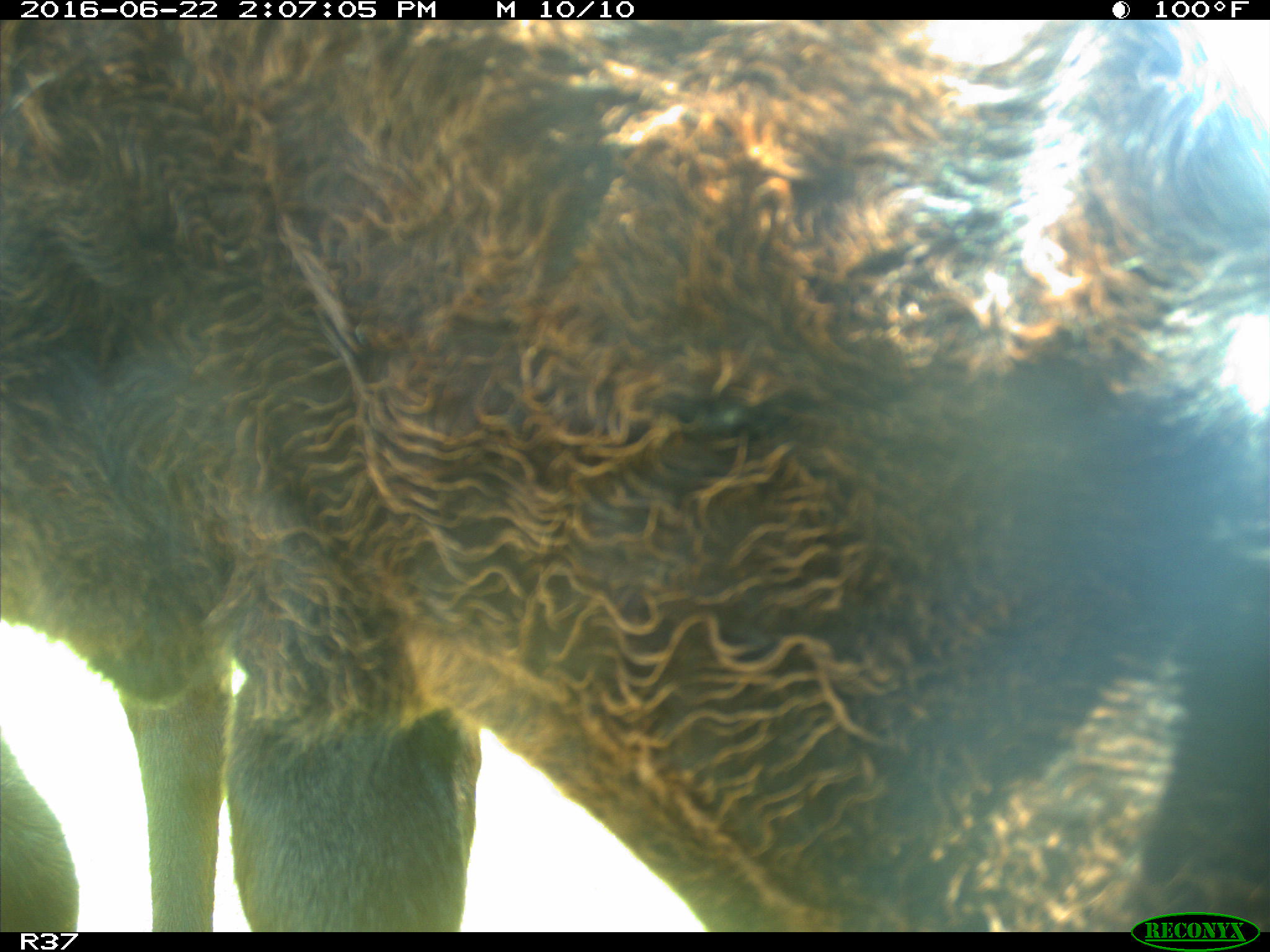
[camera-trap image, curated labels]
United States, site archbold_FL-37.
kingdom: Animalia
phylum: Chordata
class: Mammalia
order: Artiodactyla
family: Bovidae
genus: Bos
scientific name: Bos taurus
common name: domestic cow